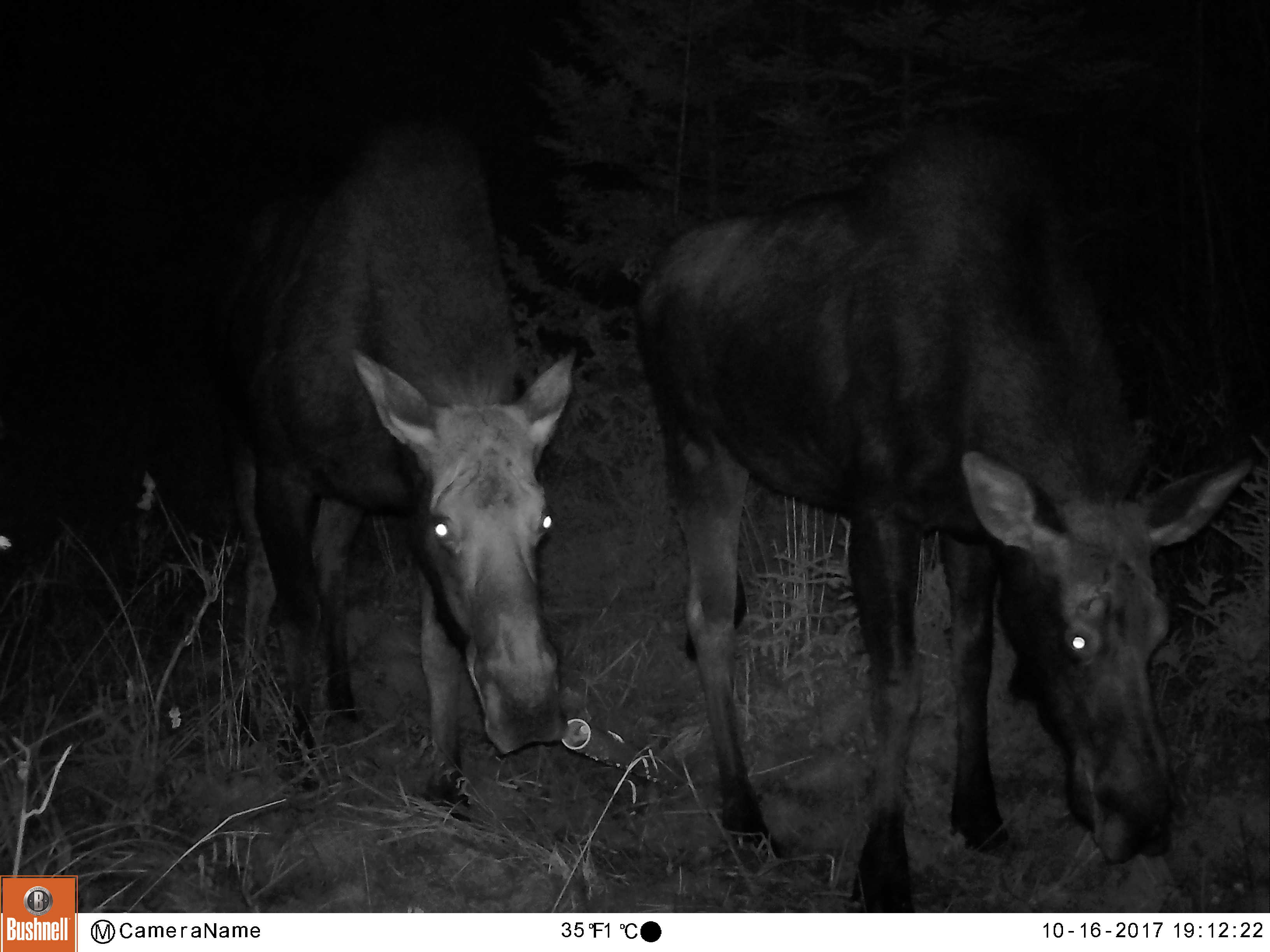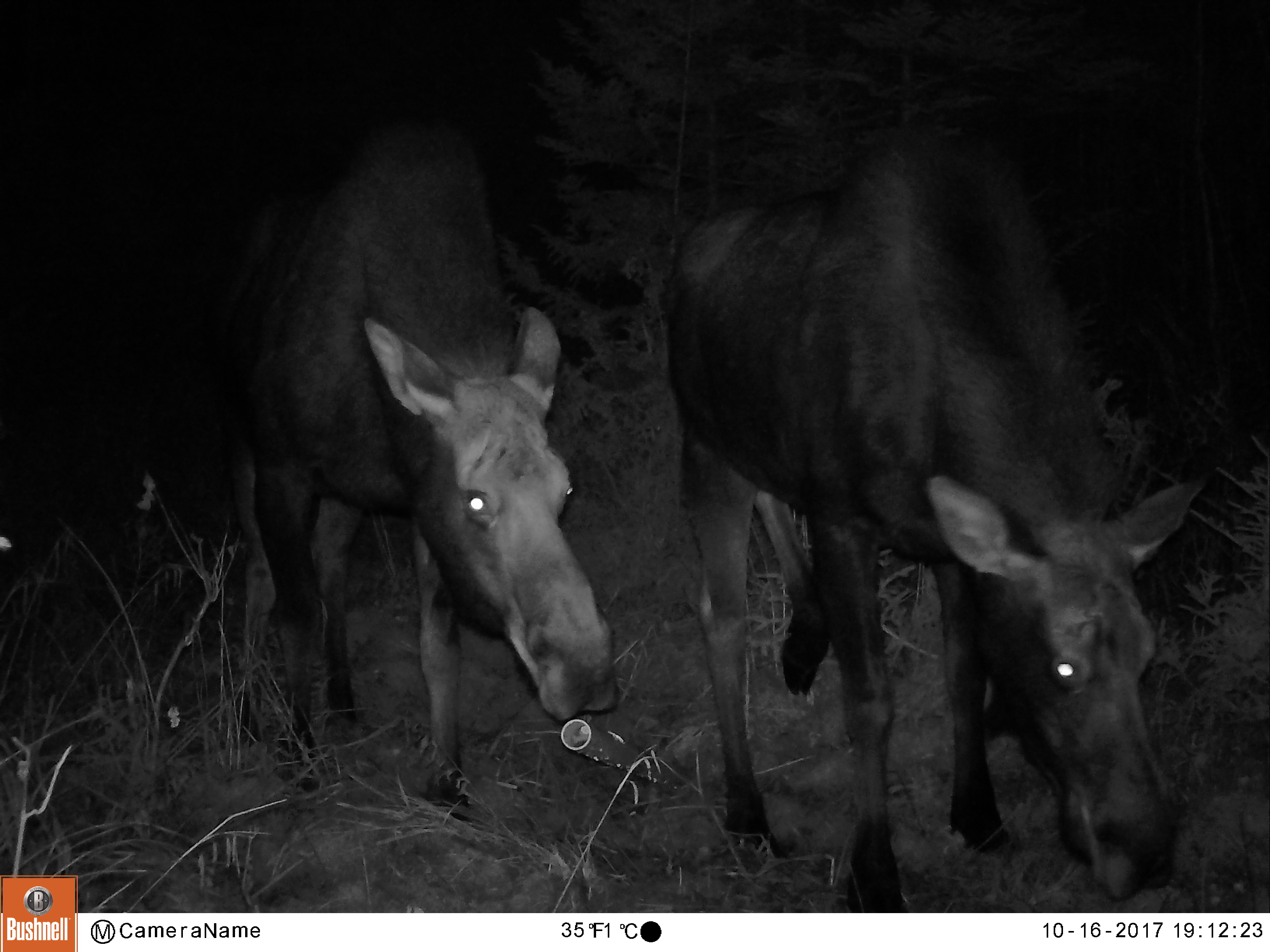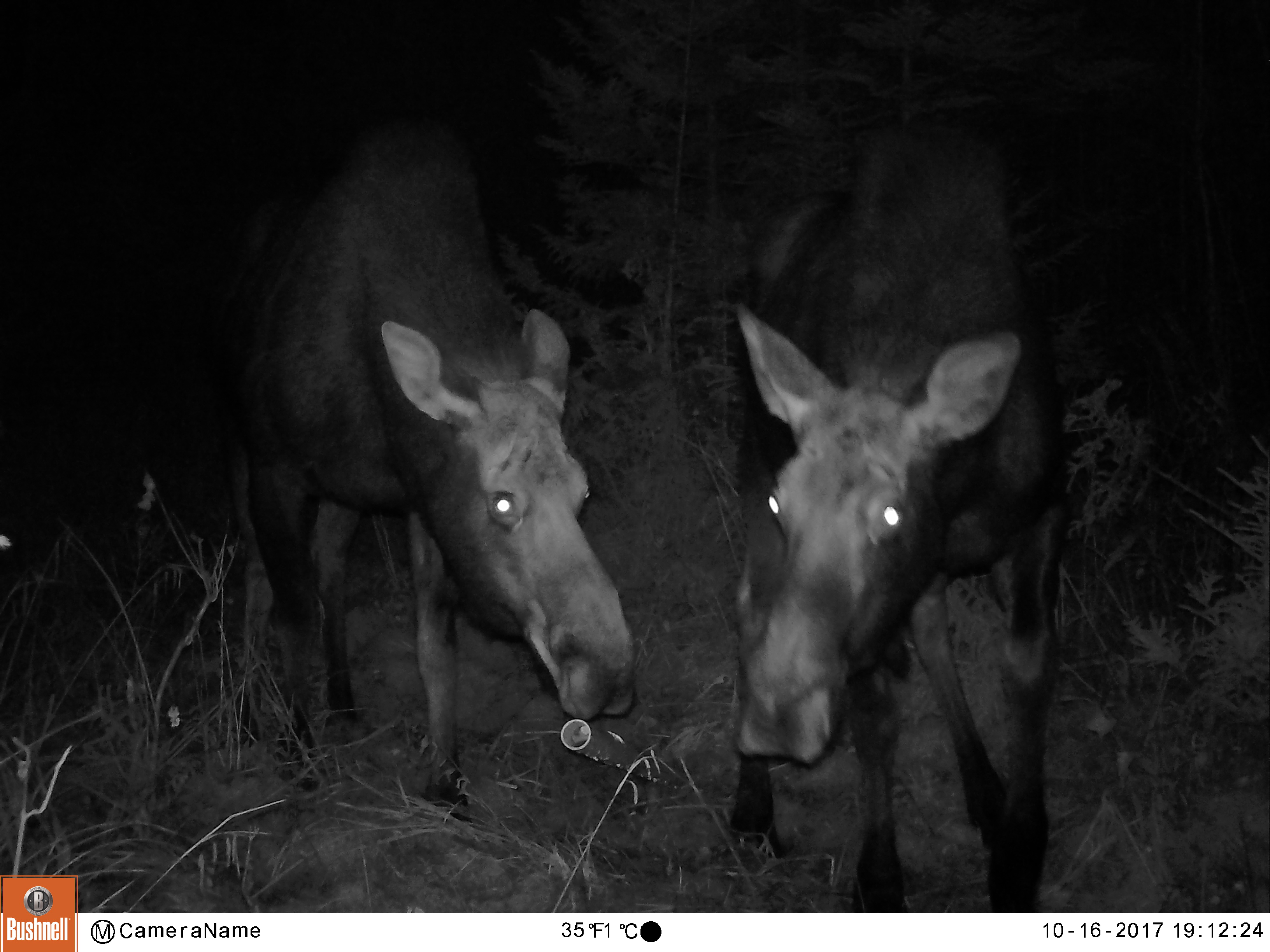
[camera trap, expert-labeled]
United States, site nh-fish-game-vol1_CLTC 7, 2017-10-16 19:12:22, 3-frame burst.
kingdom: Animalia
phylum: Chordata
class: Mammalia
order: Artiodactyla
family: Cervidae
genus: Alces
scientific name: Alces alces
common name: moose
Moose (Alces alces).